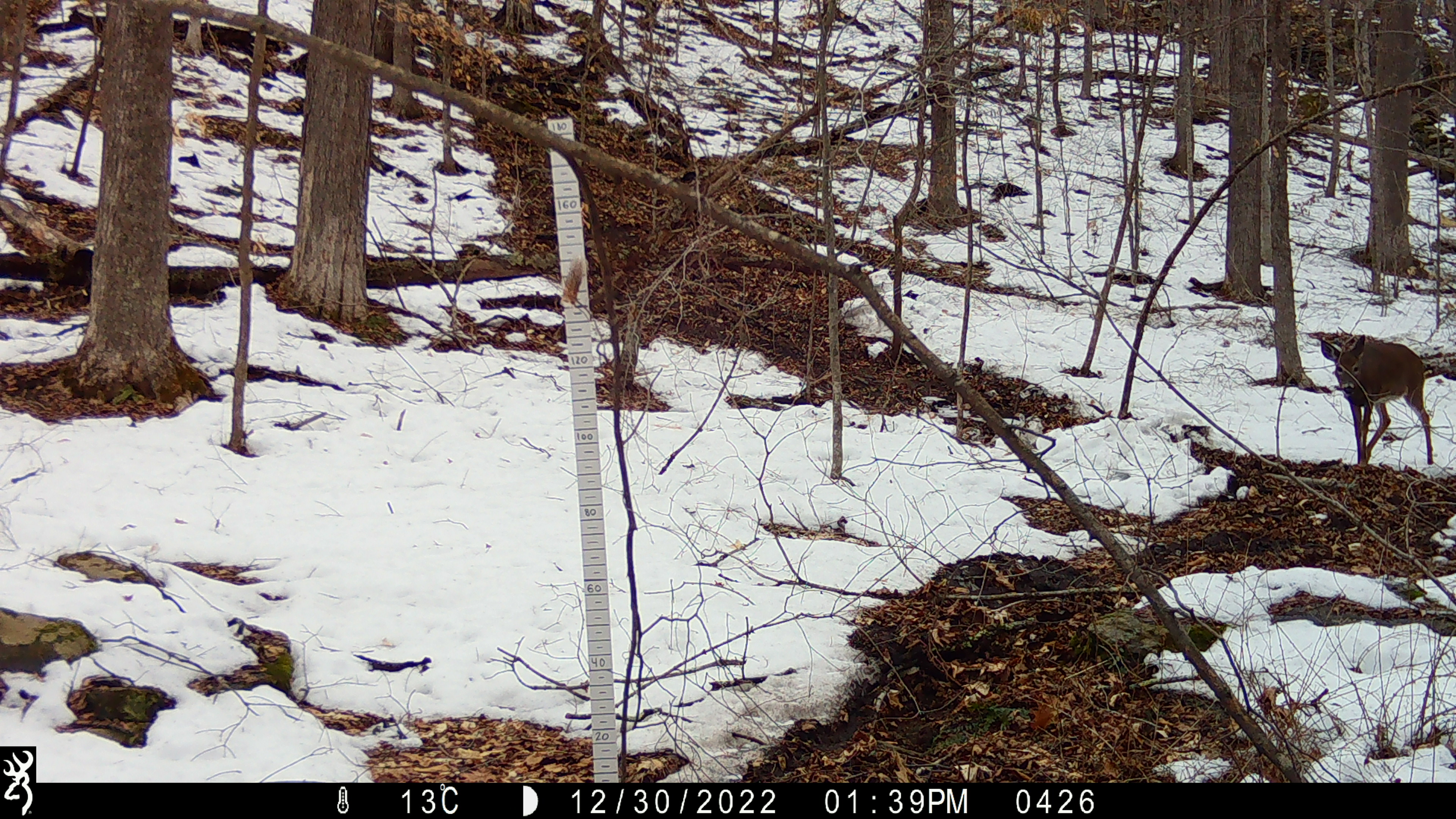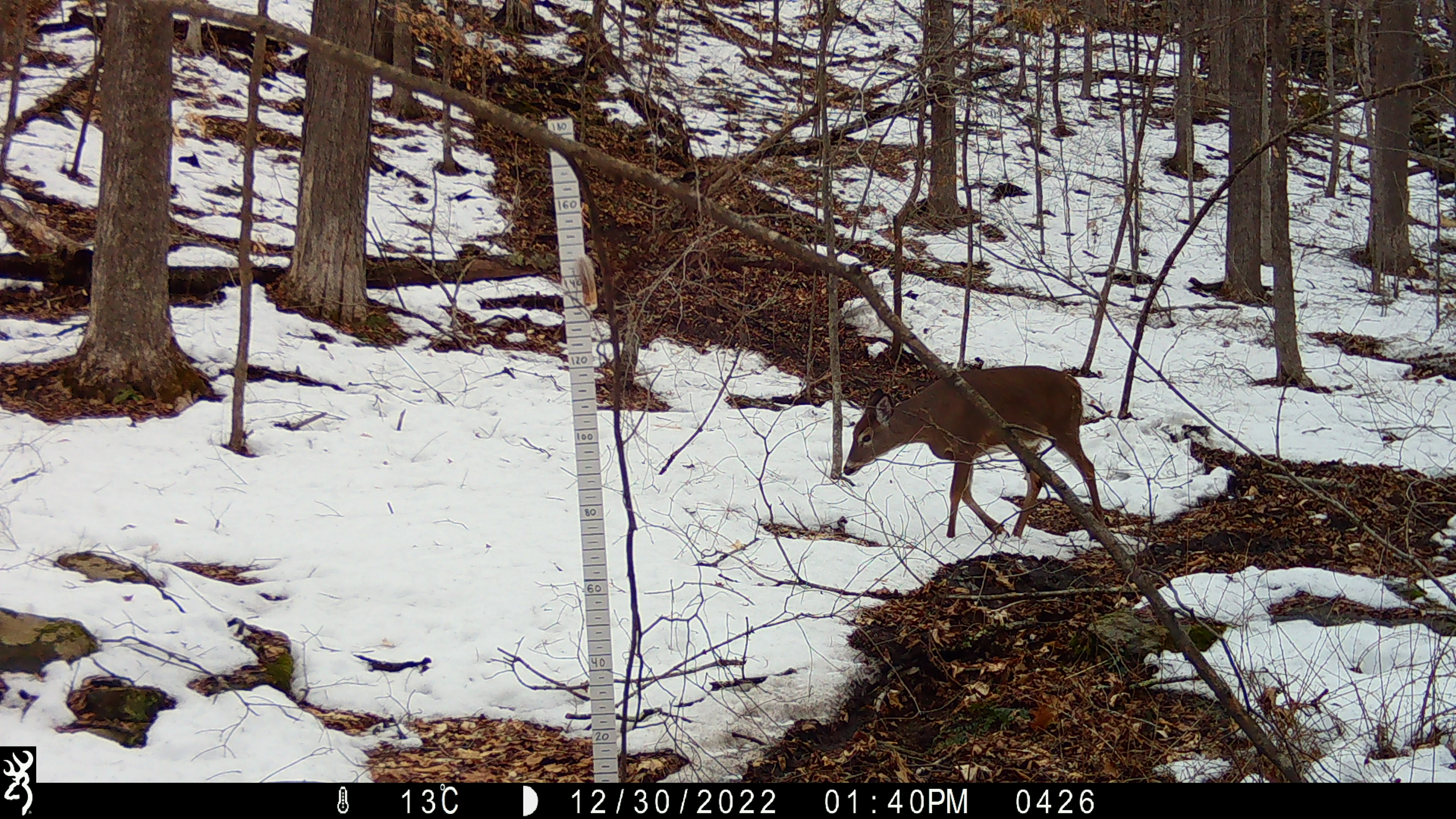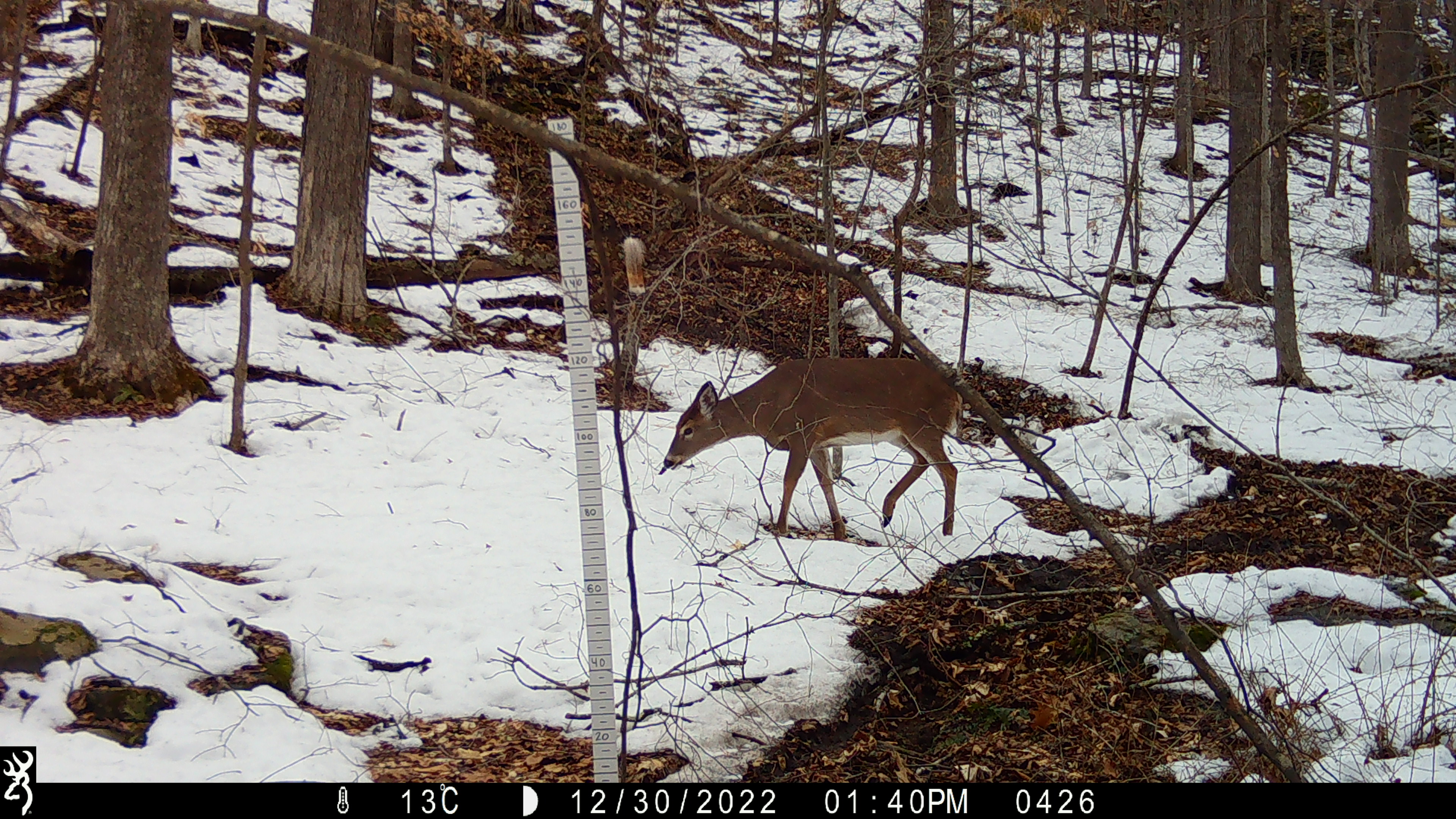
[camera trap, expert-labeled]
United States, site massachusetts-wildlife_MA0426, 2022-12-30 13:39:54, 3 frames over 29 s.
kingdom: Animalia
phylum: Chordata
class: Mammalia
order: Artiodactyla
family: Cervidae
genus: Odocoileus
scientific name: Odocoileus virginianus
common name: white-tailed deer